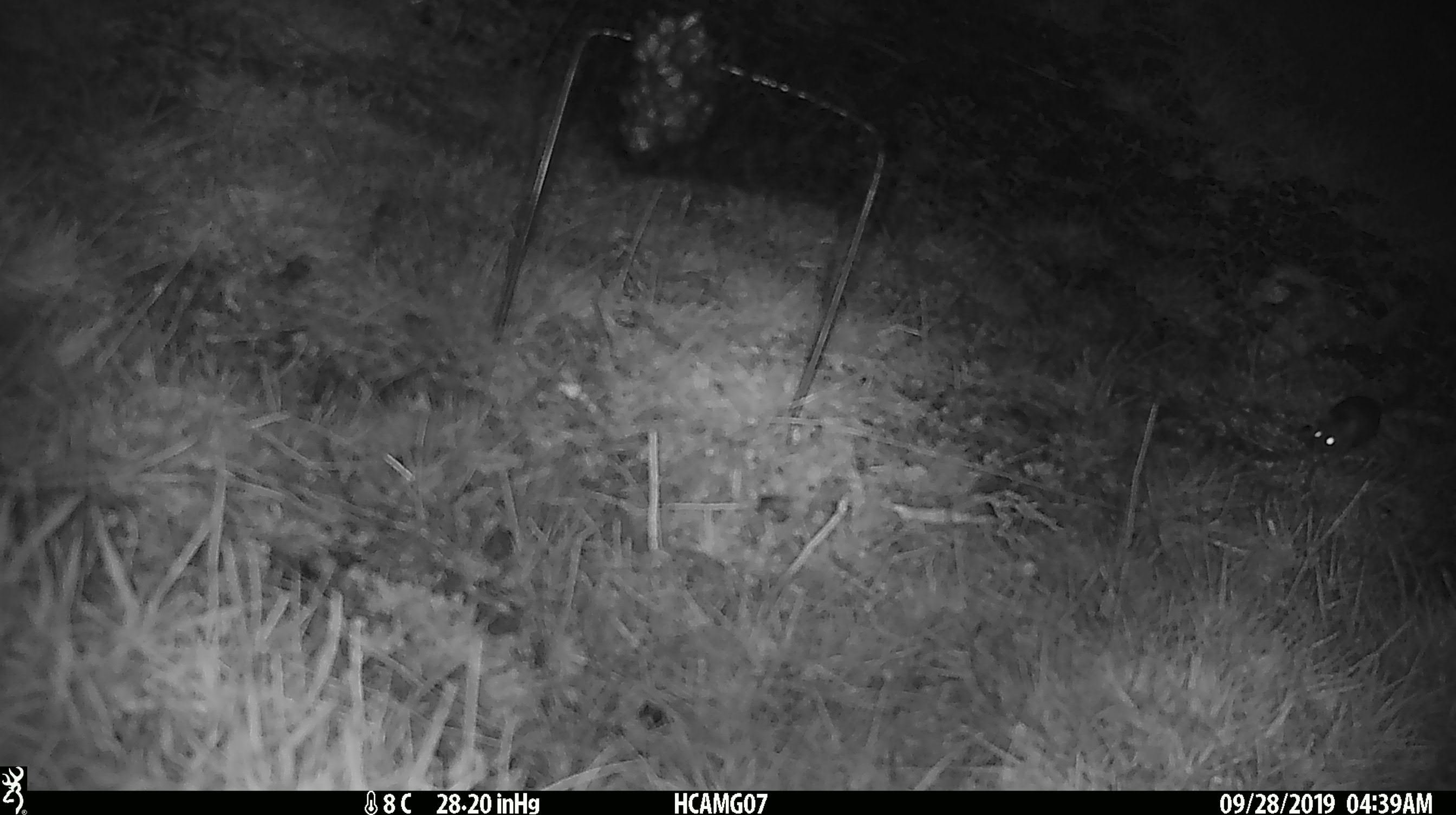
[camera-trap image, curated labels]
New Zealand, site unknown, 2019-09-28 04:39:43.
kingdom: Animalia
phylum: Chordata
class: Mammalia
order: Rodentia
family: Muridae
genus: Mus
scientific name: Mus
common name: mouse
Mouse (Mus).